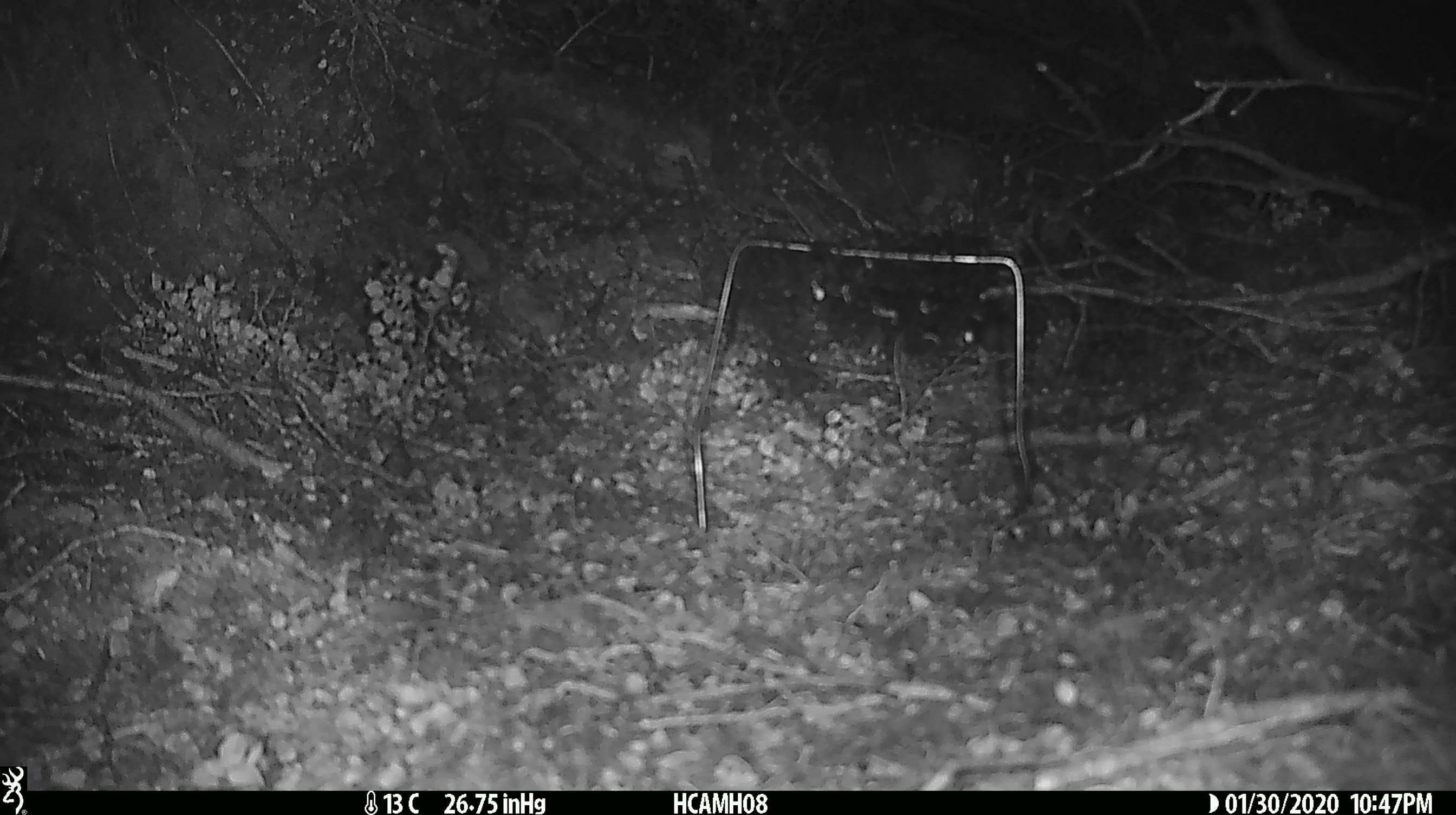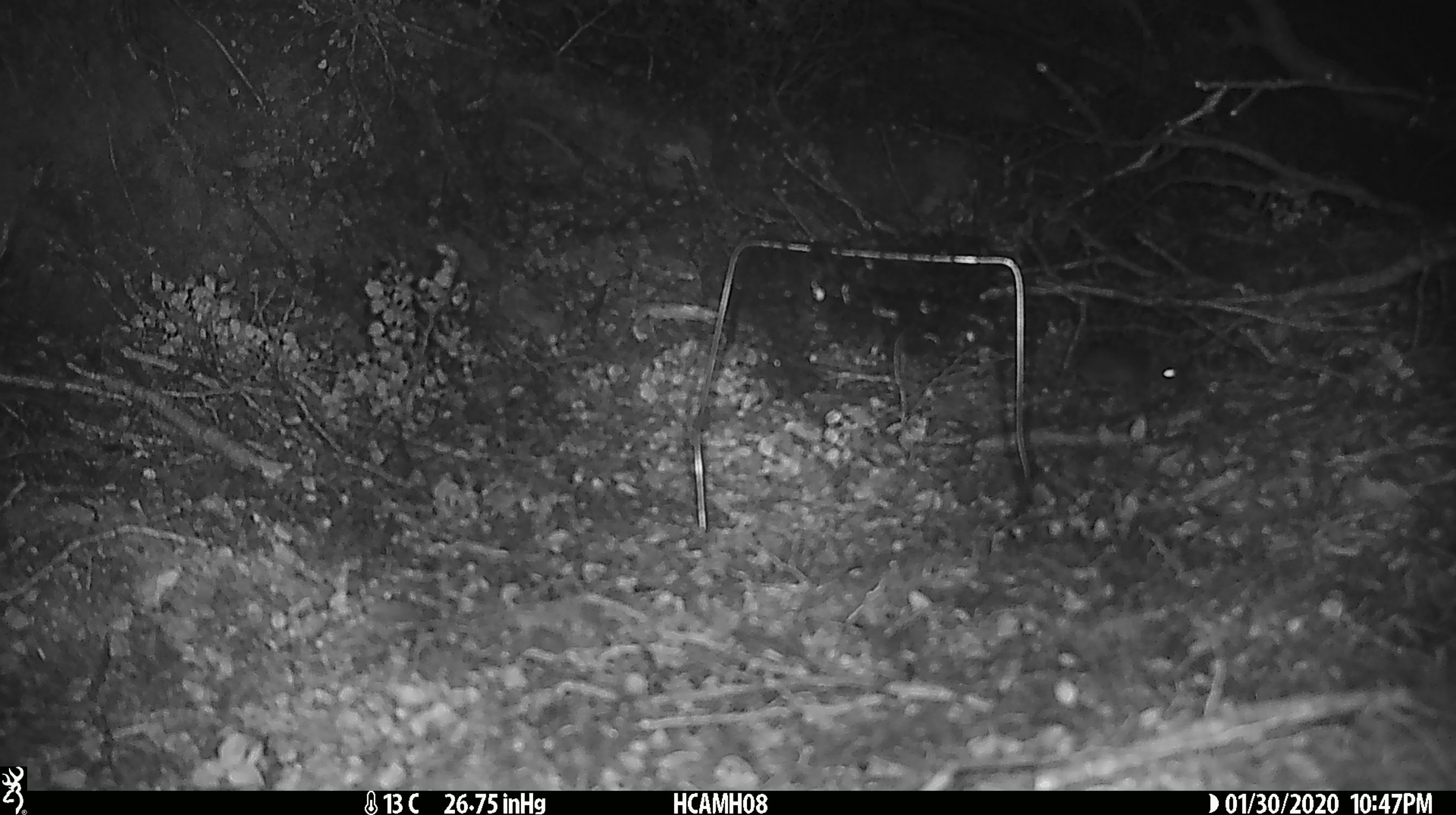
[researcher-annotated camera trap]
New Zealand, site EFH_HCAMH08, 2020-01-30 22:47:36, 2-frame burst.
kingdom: Animalia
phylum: Chordata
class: Mammalia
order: Rodentia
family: Muridae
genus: Mus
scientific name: Mus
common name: mouse